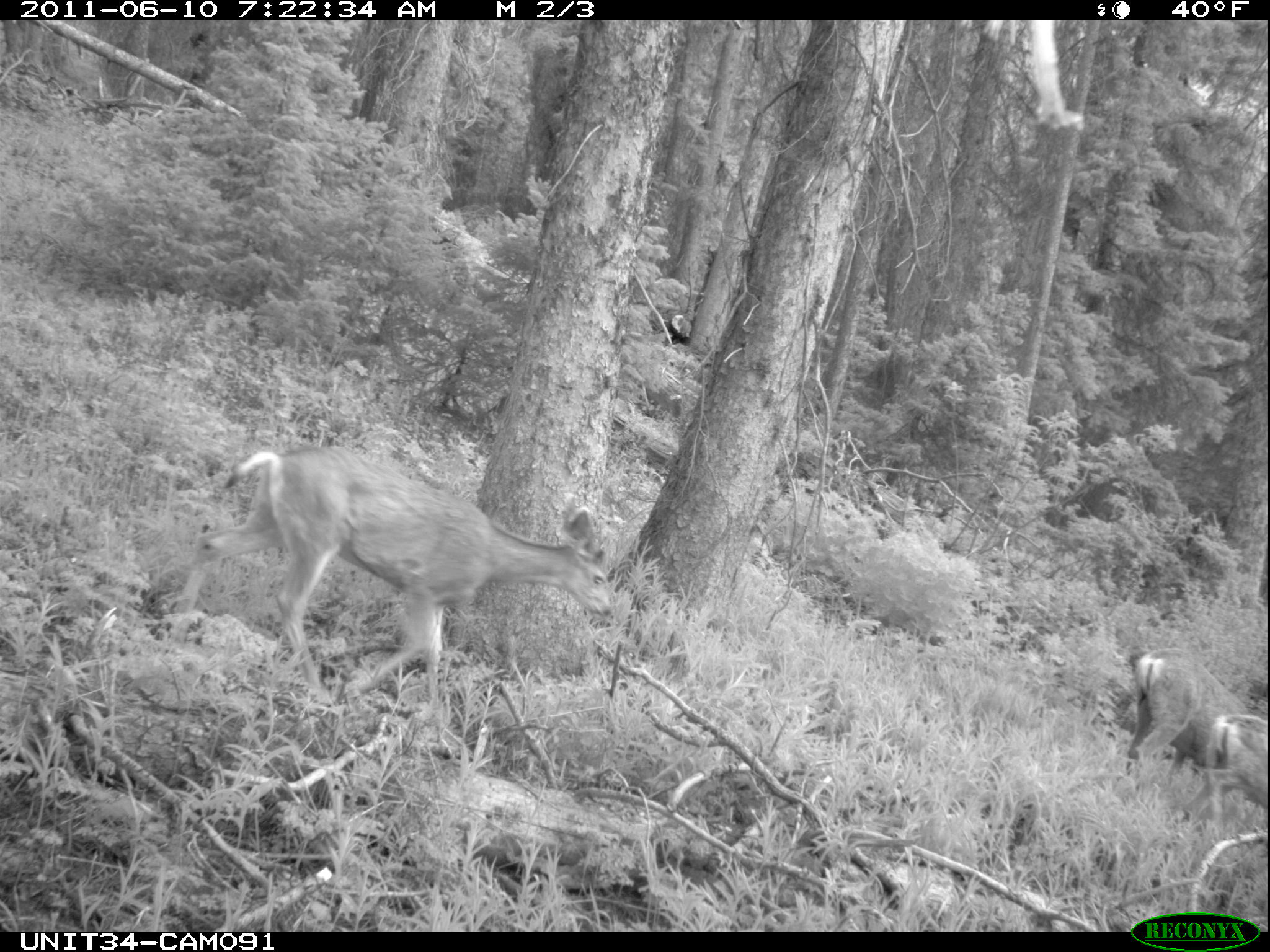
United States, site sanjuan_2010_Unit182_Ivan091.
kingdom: Animalia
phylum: Chordata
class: Mammalia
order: Artiodactyla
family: Cervidae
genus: Odocoileus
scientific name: Odocoileus hemionus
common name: mule deer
Odocoileus hemionus (mule deer).